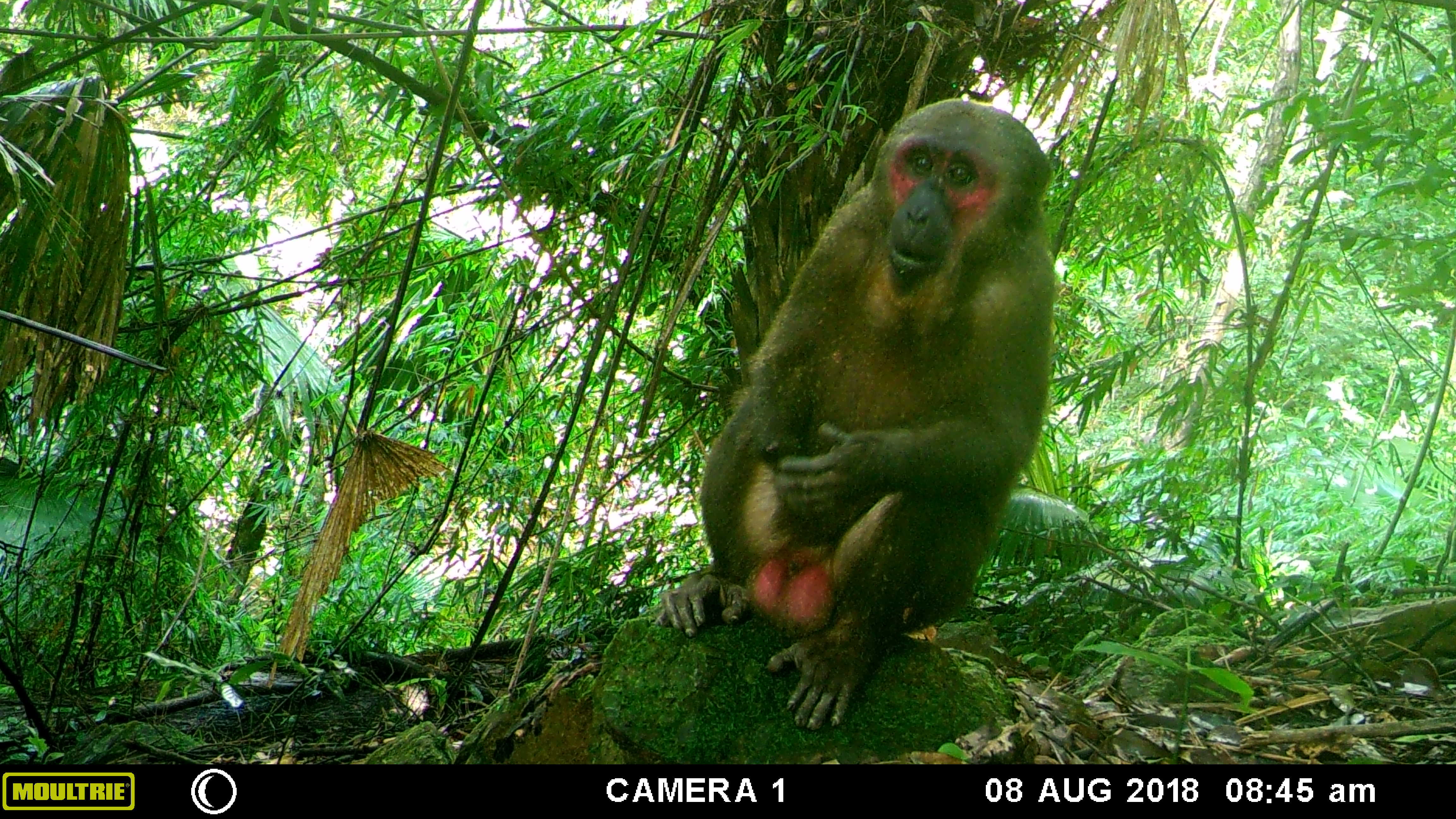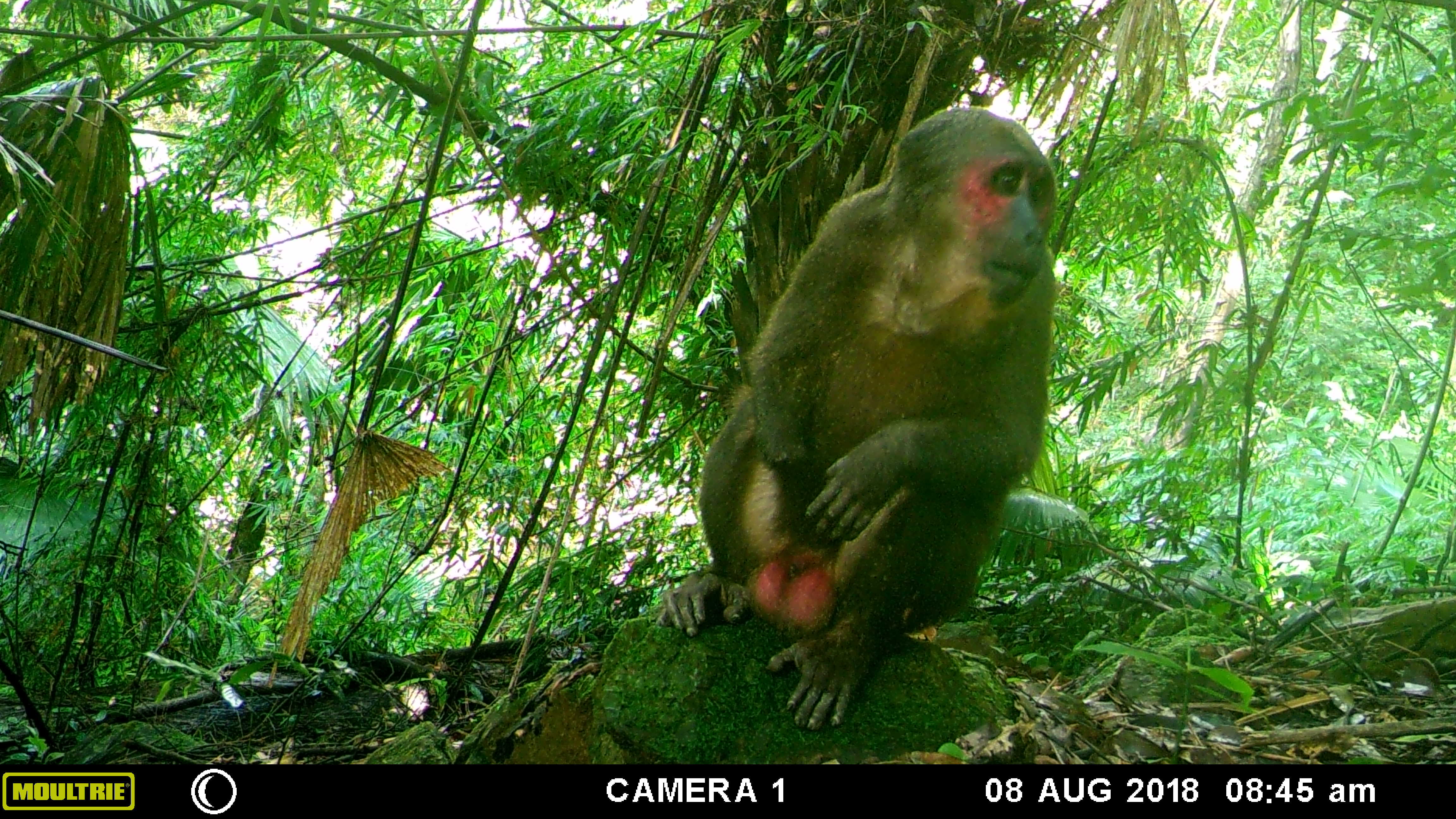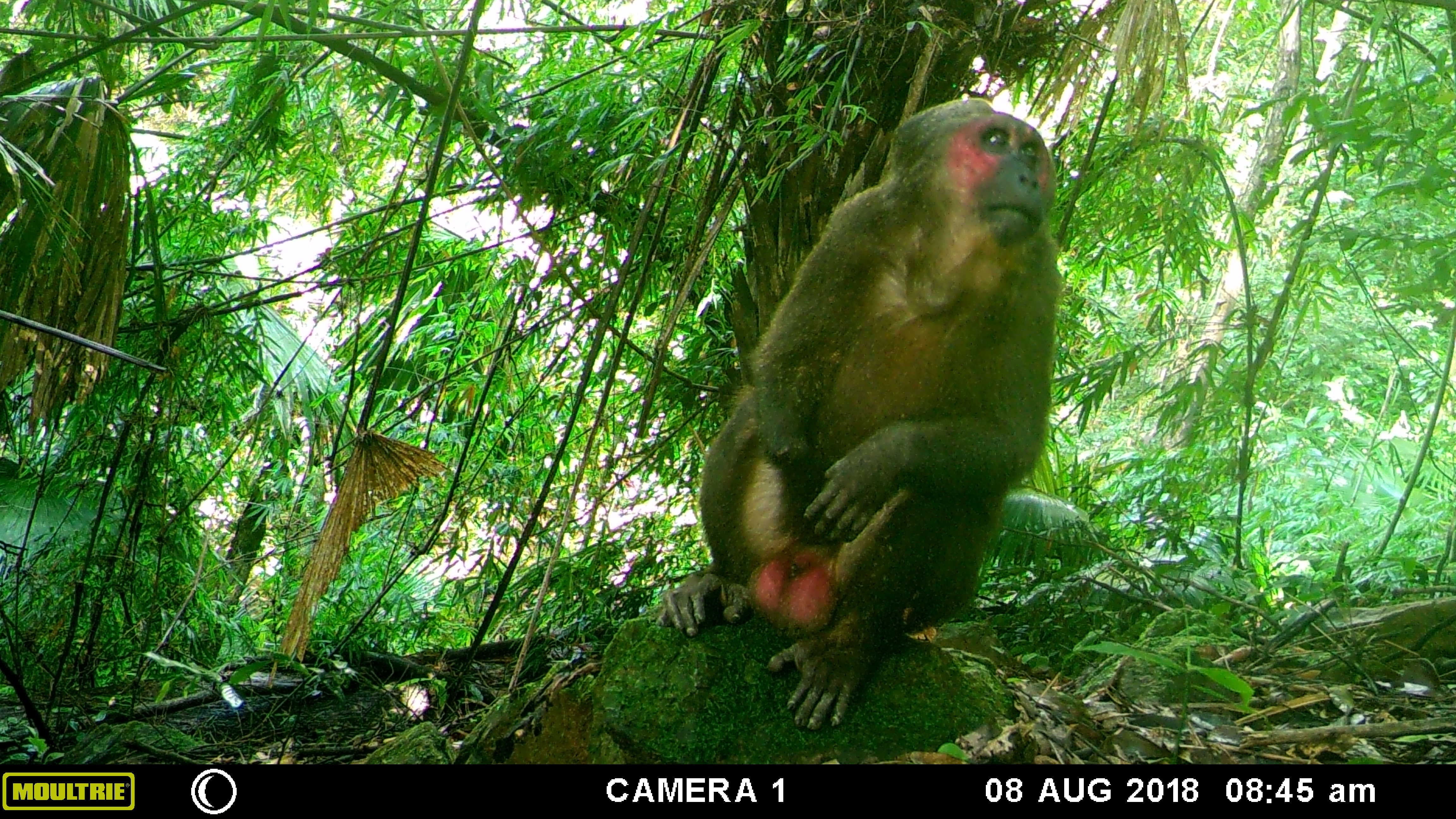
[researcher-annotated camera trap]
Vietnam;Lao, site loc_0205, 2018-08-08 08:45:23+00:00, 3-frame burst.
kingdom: Animalia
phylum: Chordata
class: Mammalia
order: Primates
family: Cercopithecidae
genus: Macaca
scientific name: Macaca arctoides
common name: stump-tailed macaque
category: stump tailed macaque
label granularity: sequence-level